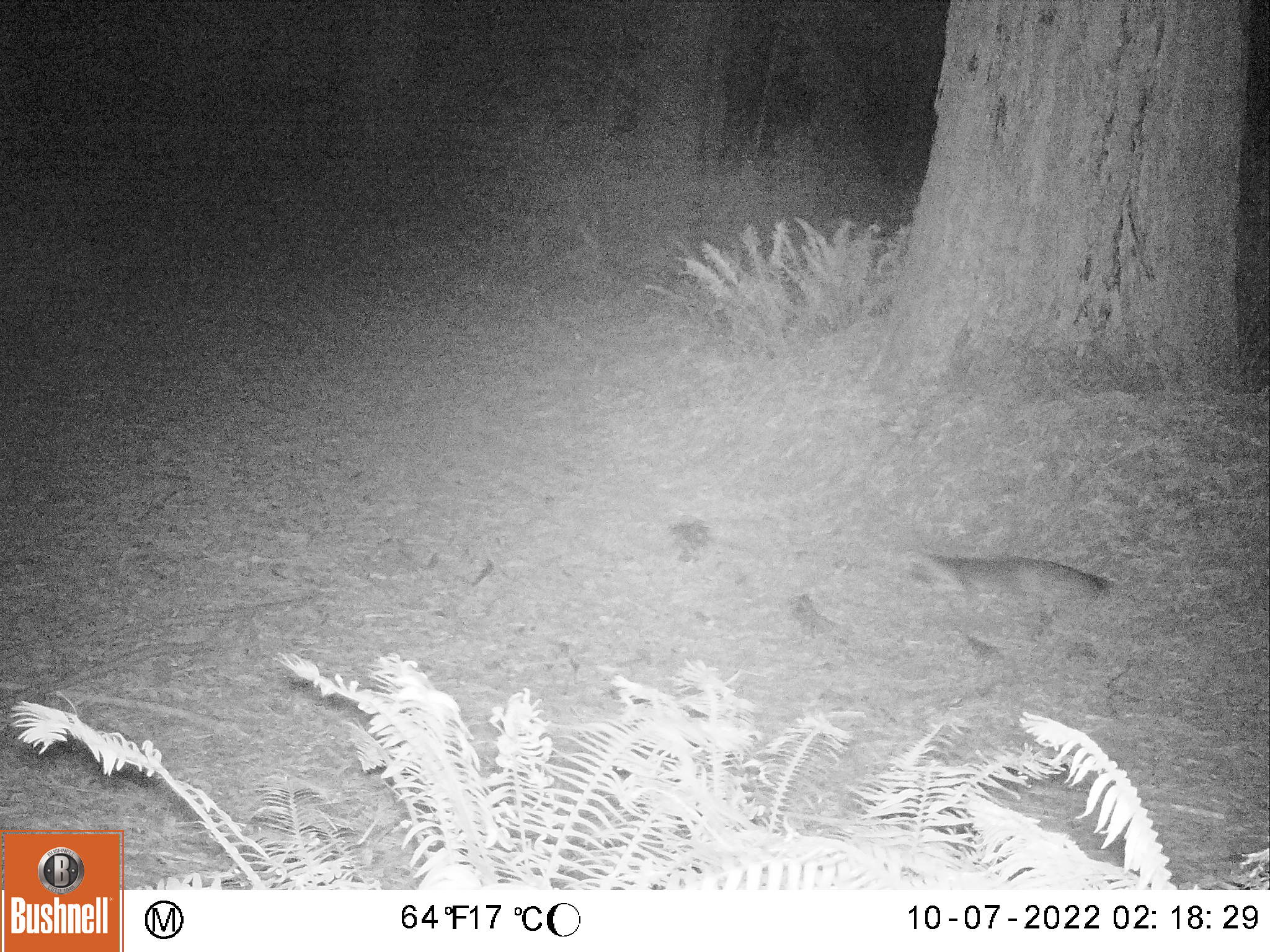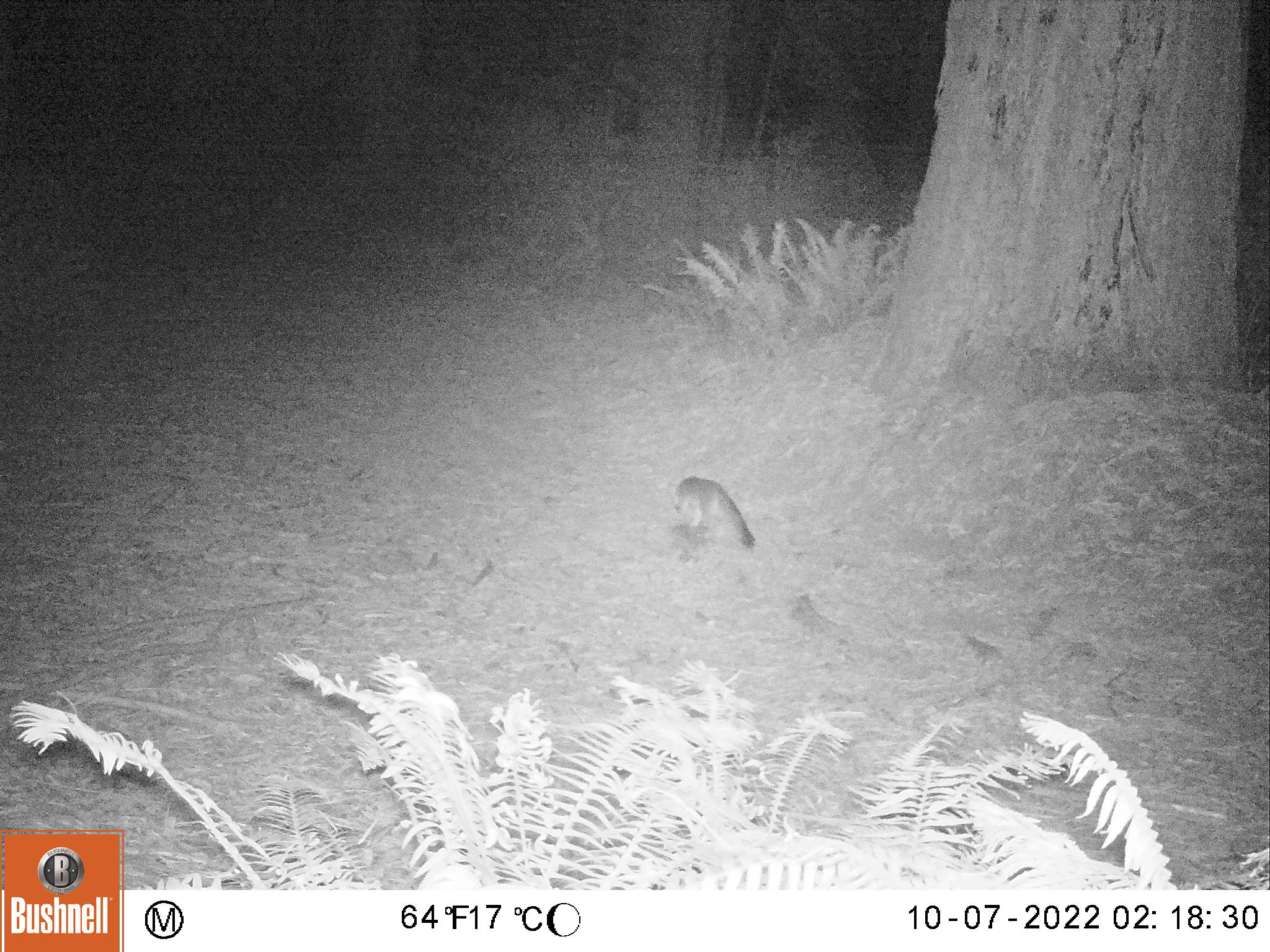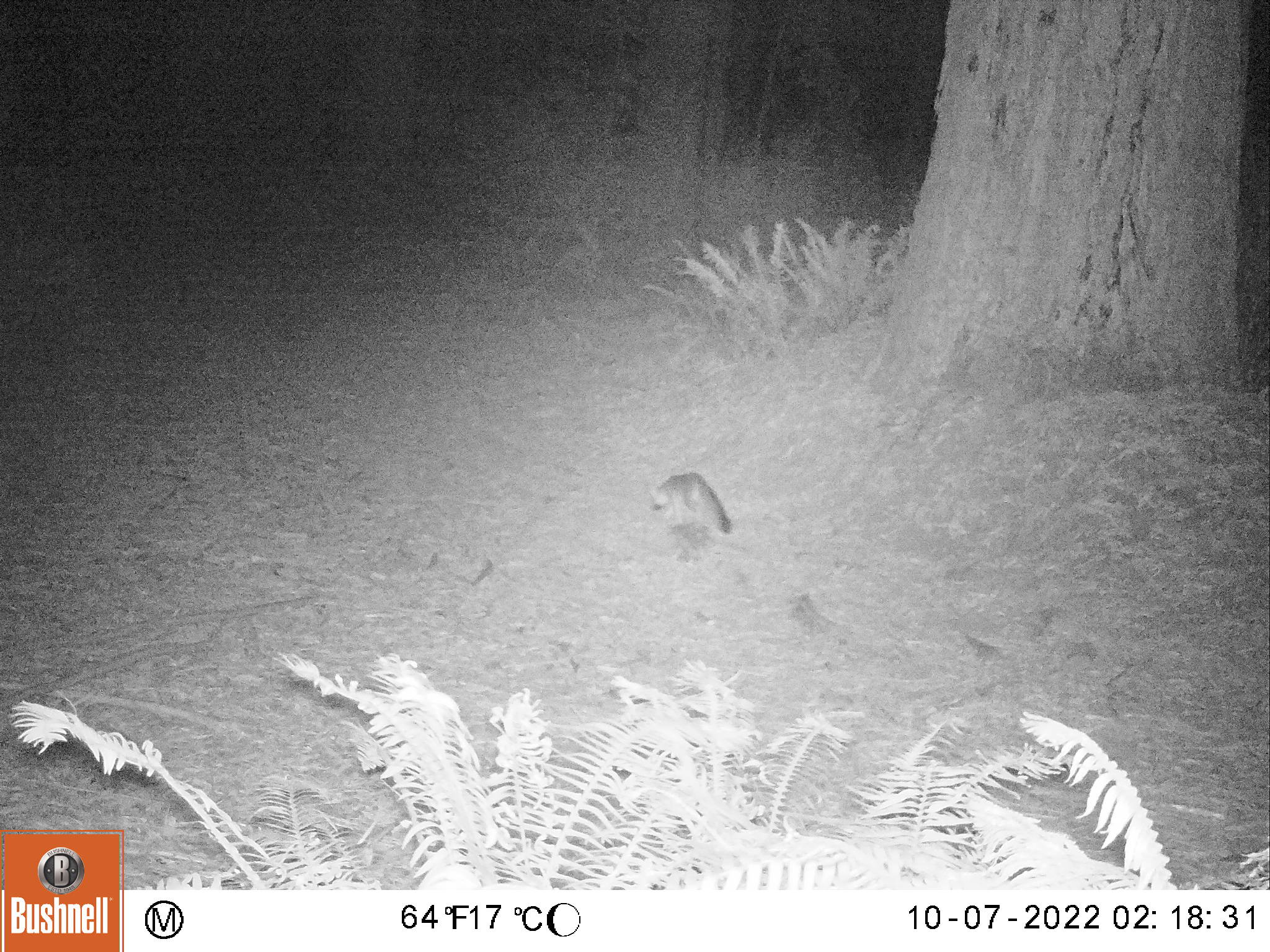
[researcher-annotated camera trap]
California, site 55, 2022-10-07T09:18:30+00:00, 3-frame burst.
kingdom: Animalia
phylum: Chordata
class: Mammalia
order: Carnivora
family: Canidae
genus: Urocyon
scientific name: Urocyon cinereoargenteus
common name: gray fox